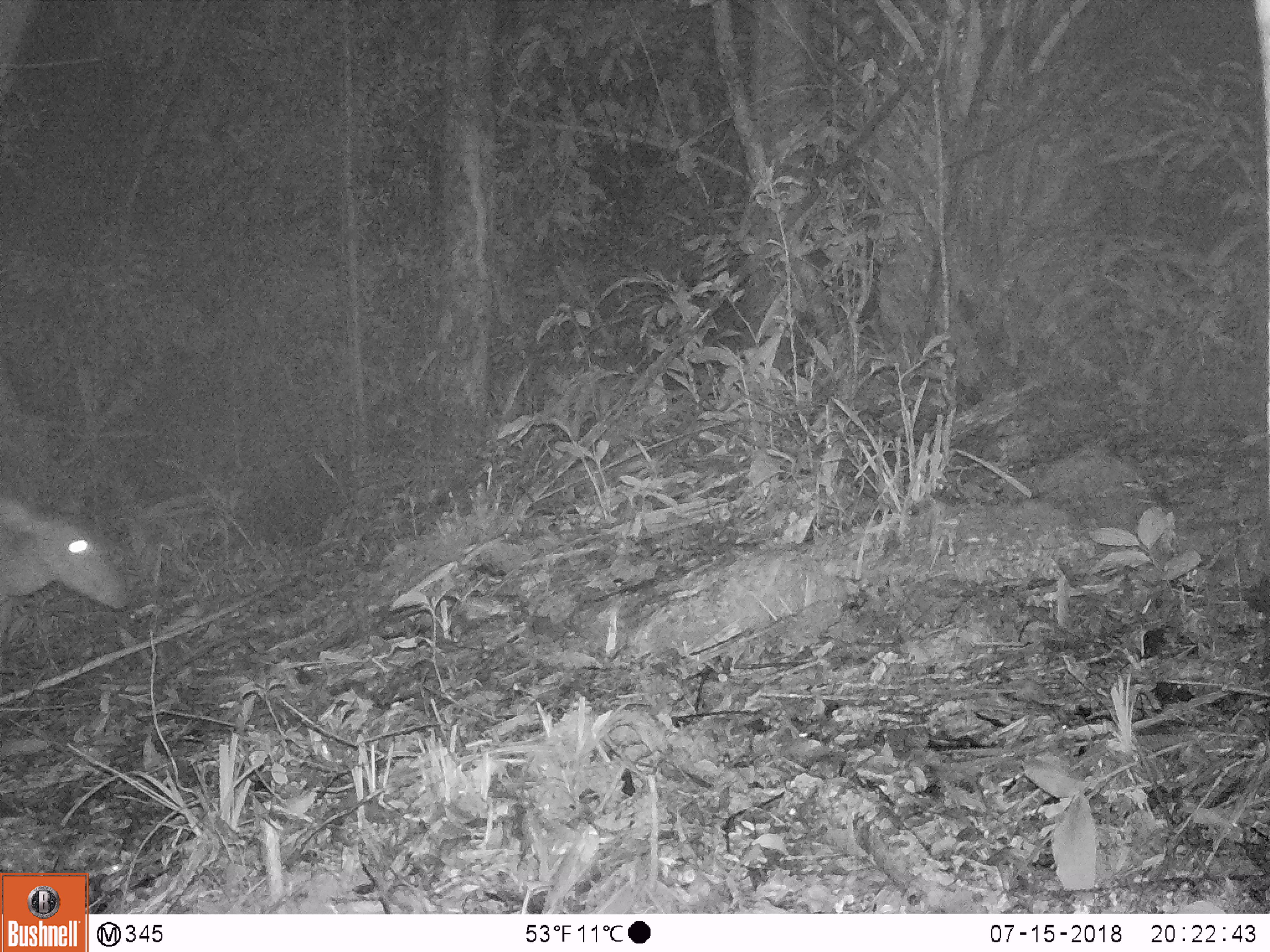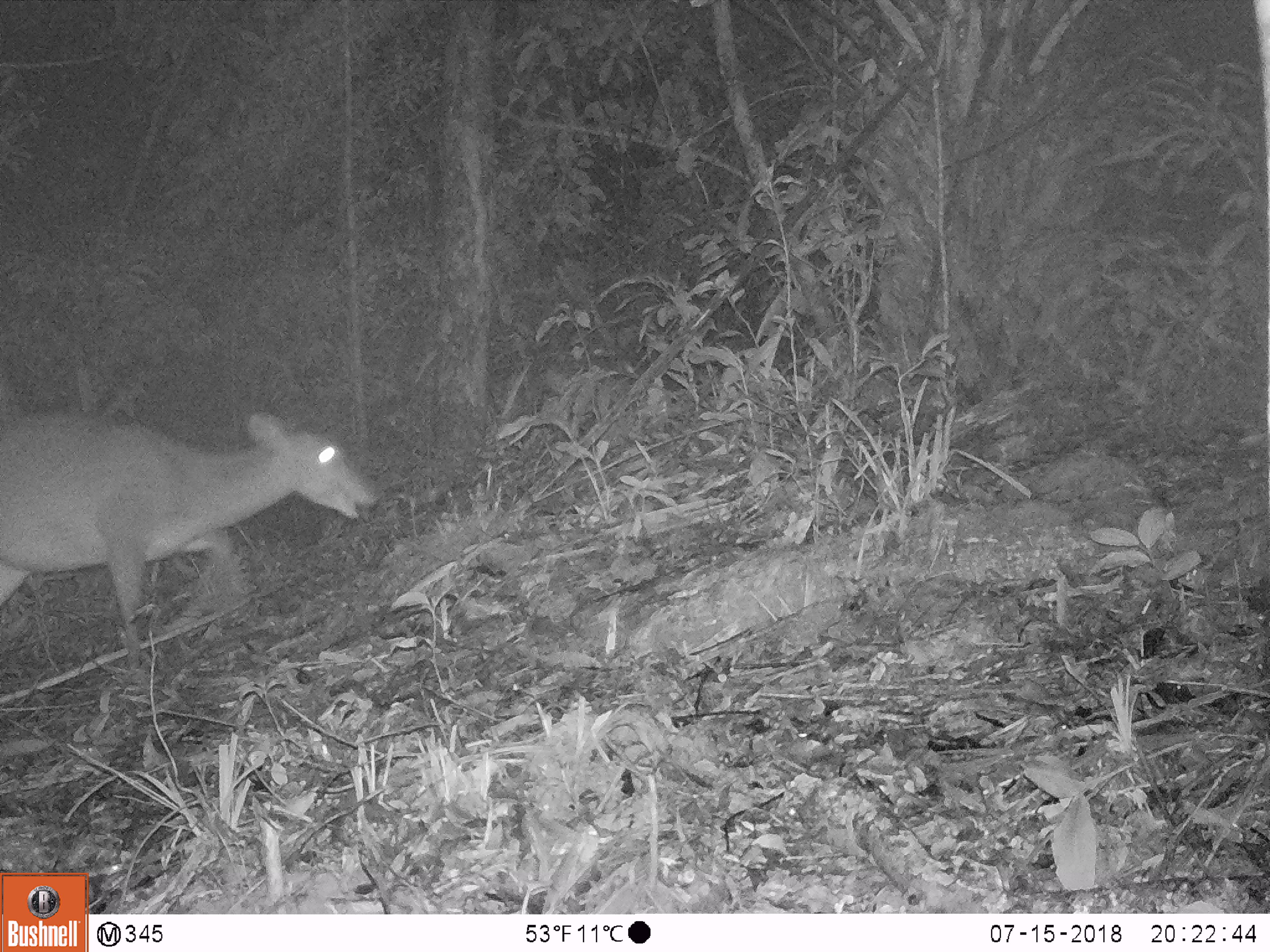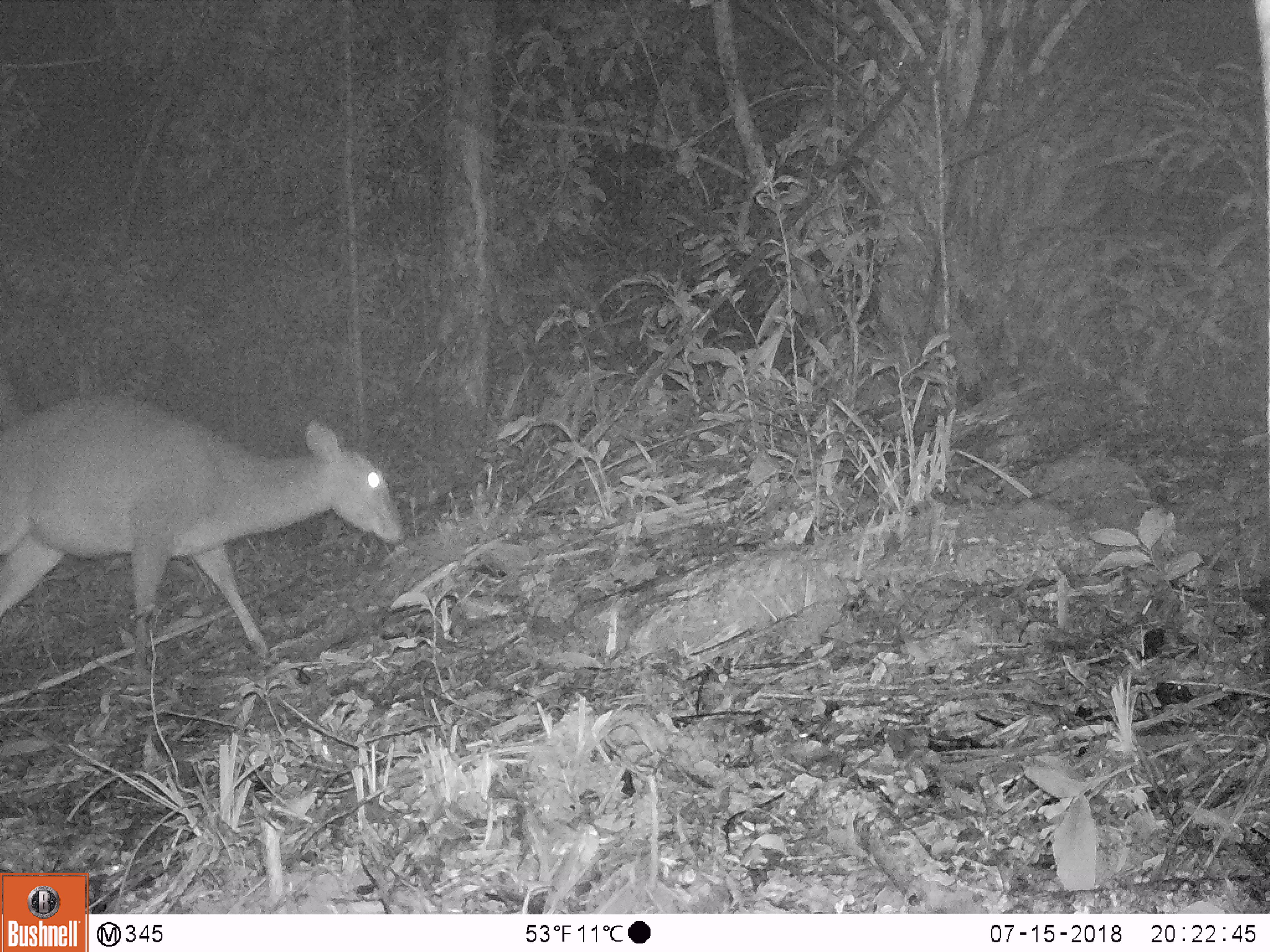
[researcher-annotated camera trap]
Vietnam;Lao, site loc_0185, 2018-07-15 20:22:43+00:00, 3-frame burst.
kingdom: Animalia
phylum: Chordata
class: Mammalia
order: Artiodactyla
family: Cervidae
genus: Muntiacus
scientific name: Muntiacus vuquangensis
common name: large-antlered muntjac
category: large antlered muntjac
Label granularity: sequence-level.